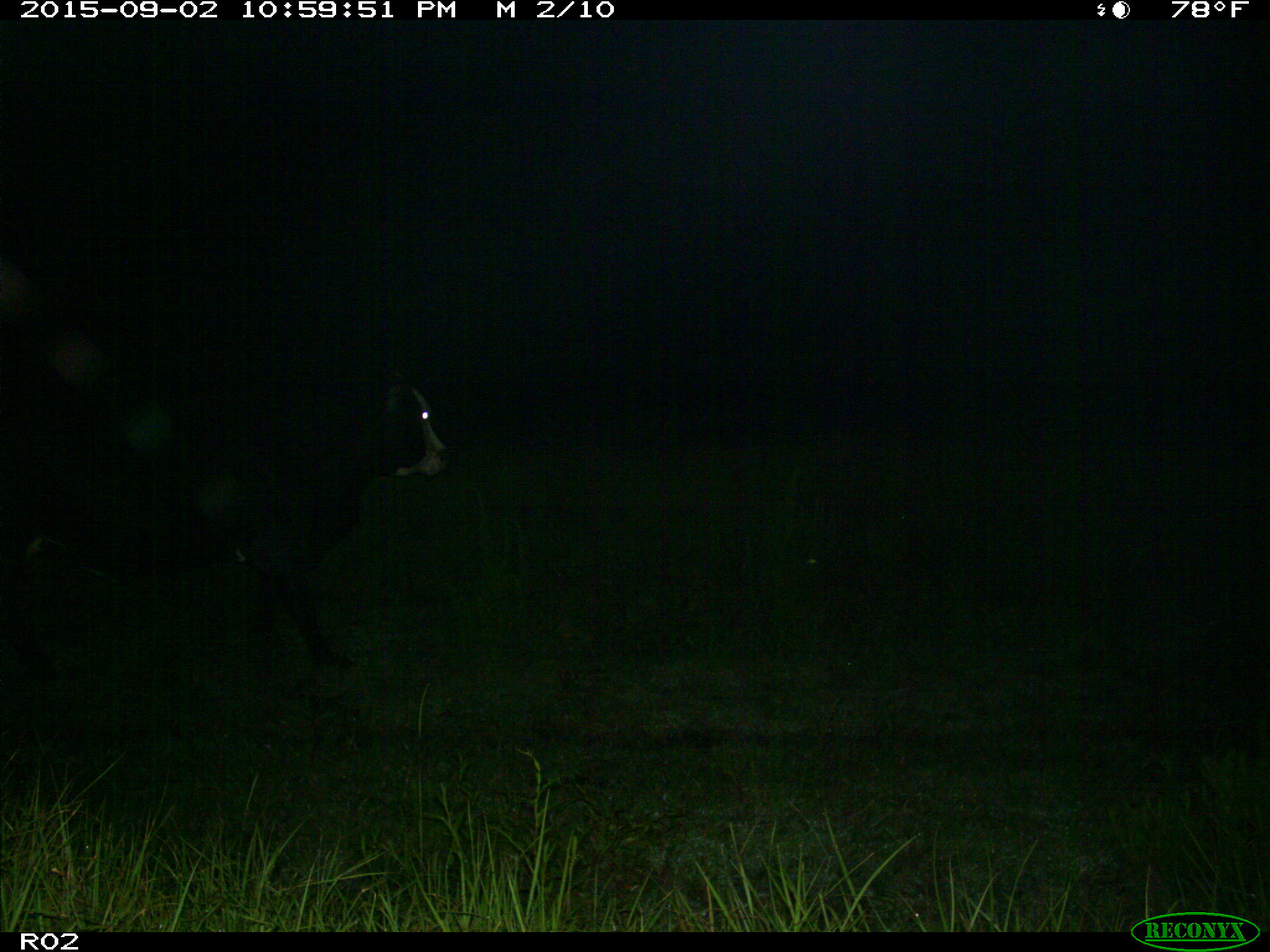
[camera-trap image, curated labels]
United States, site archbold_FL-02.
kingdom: Animalia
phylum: Chordata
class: Mammalia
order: Artiodactyla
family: Bovidae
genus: Bos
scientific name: Bos taurus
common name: domestic cow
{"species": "Bos taurus (domestic cow)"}